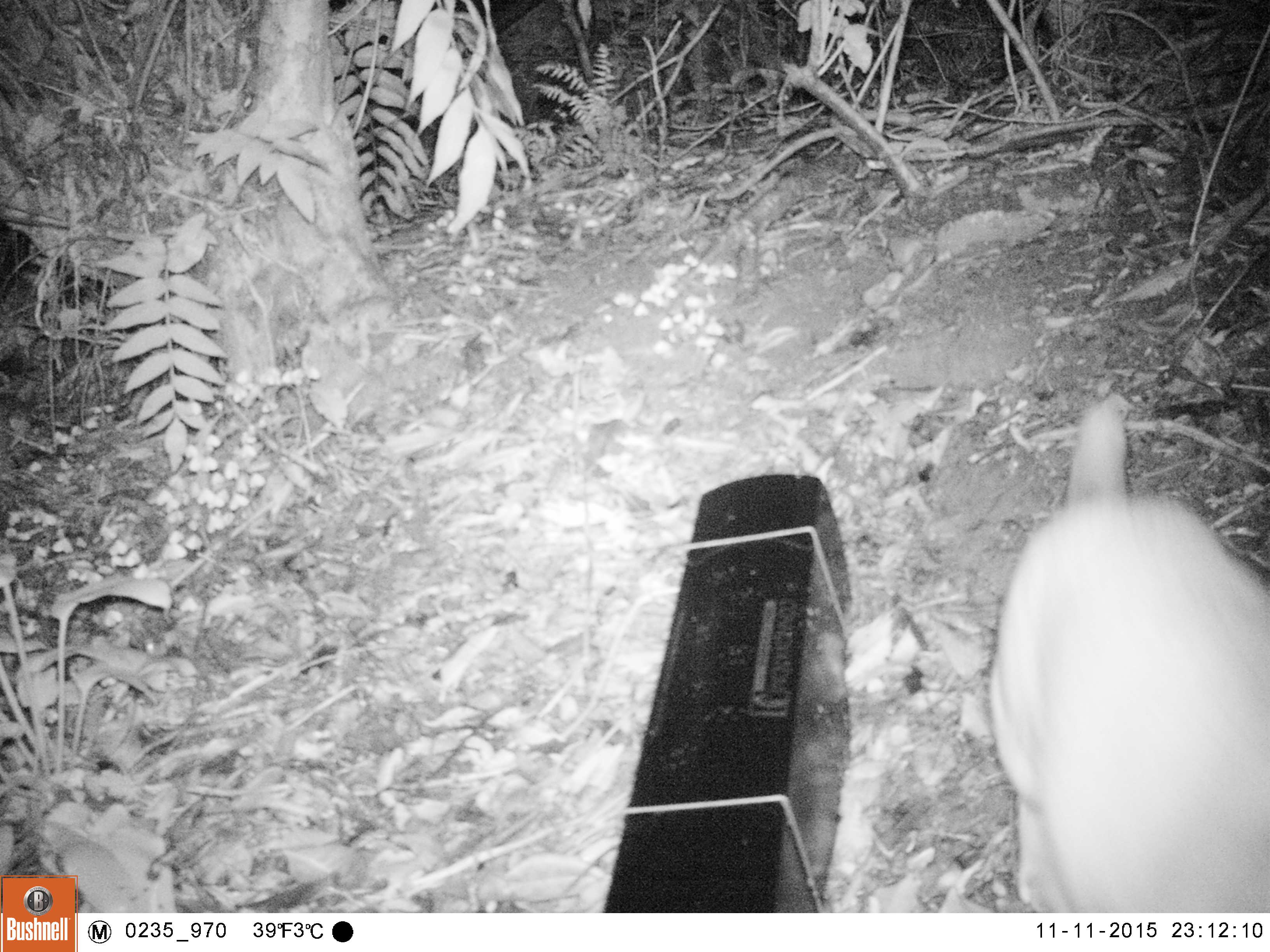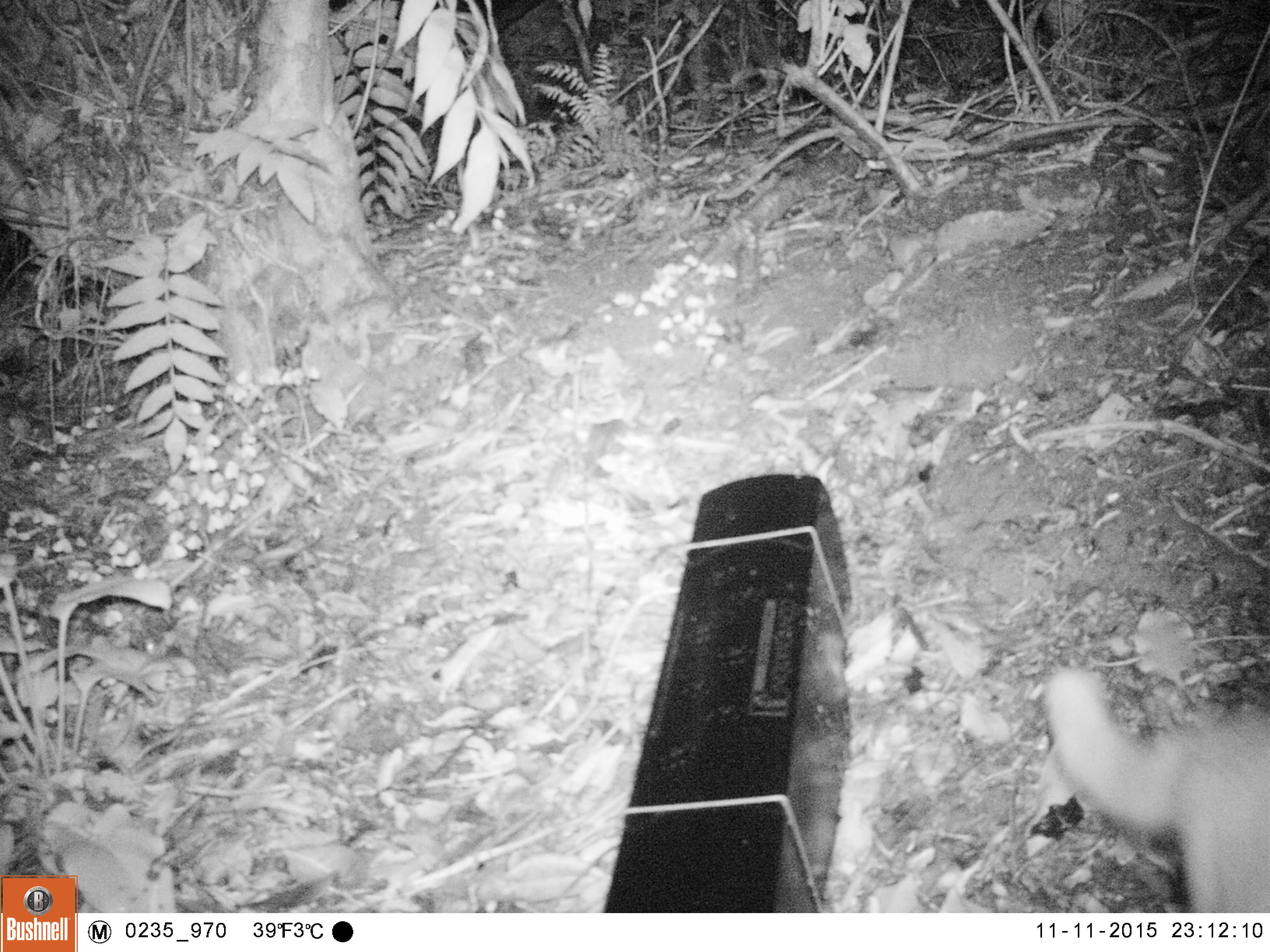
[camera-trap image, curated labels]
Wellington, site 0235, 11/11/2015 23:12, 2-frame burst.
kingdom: Animalia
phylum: Chordata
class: Mammalia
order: Carnivora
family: Felidae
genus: Felis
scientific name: Felis catus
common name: cat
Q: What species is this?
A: Cat (Felis catus).